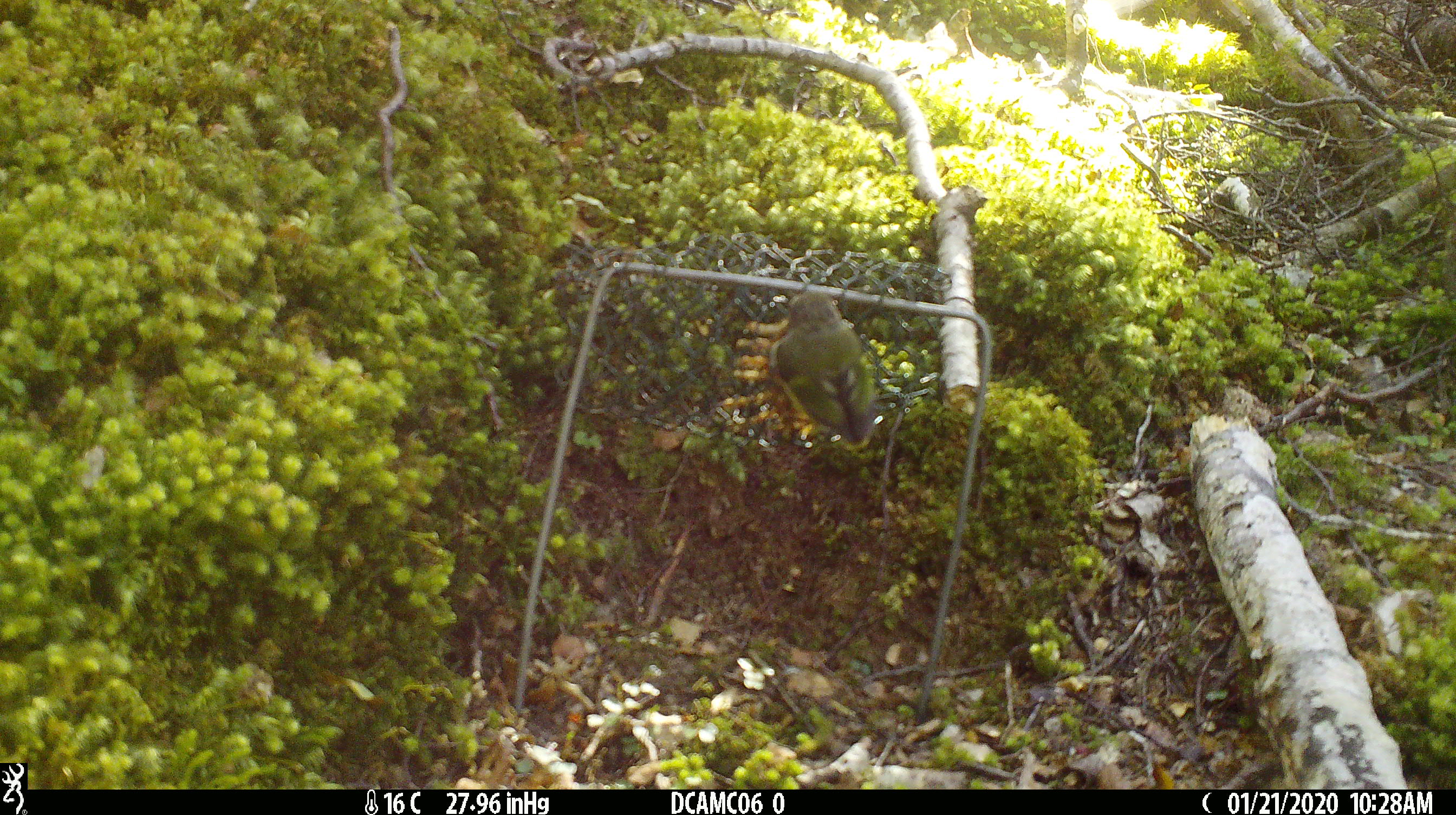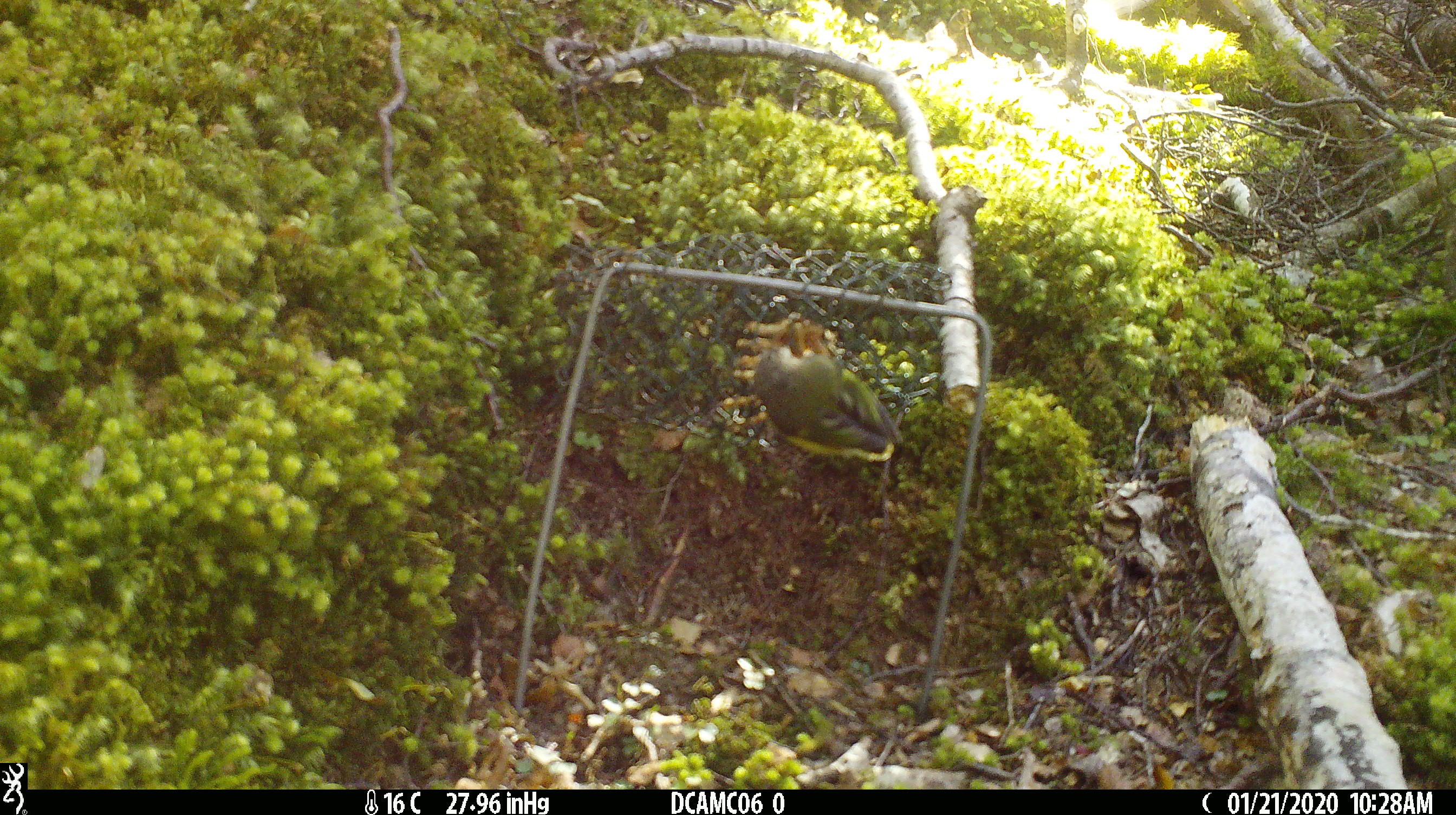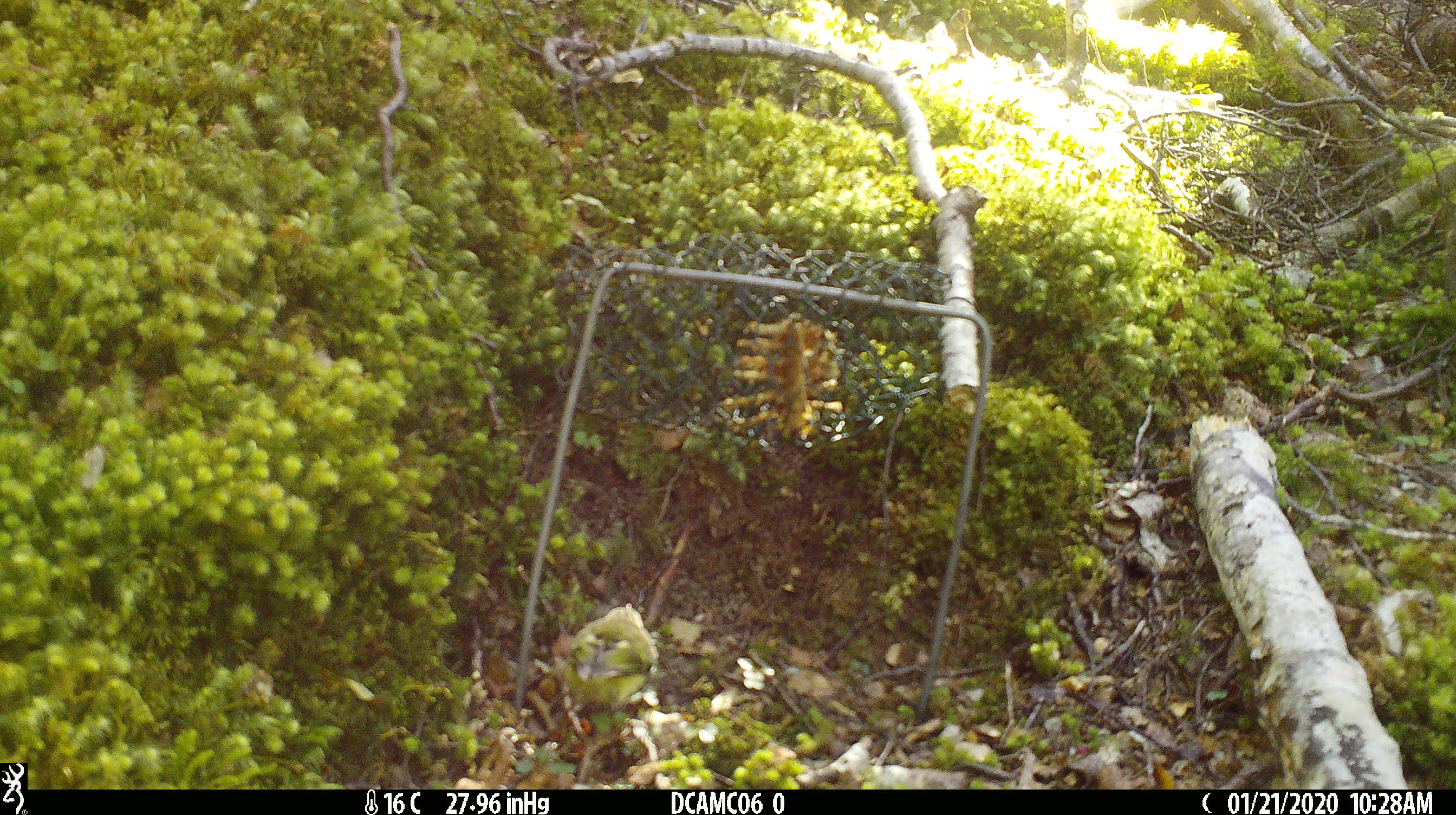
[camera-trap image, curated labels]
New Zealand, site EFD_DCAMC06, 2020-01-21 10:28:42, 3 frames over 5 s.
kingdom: Animalia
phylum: Chordata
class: Aves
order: Passeriformes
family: Acanthisittidae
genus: Acanthisitta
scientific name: Acanthisitta chloris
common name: rifleman